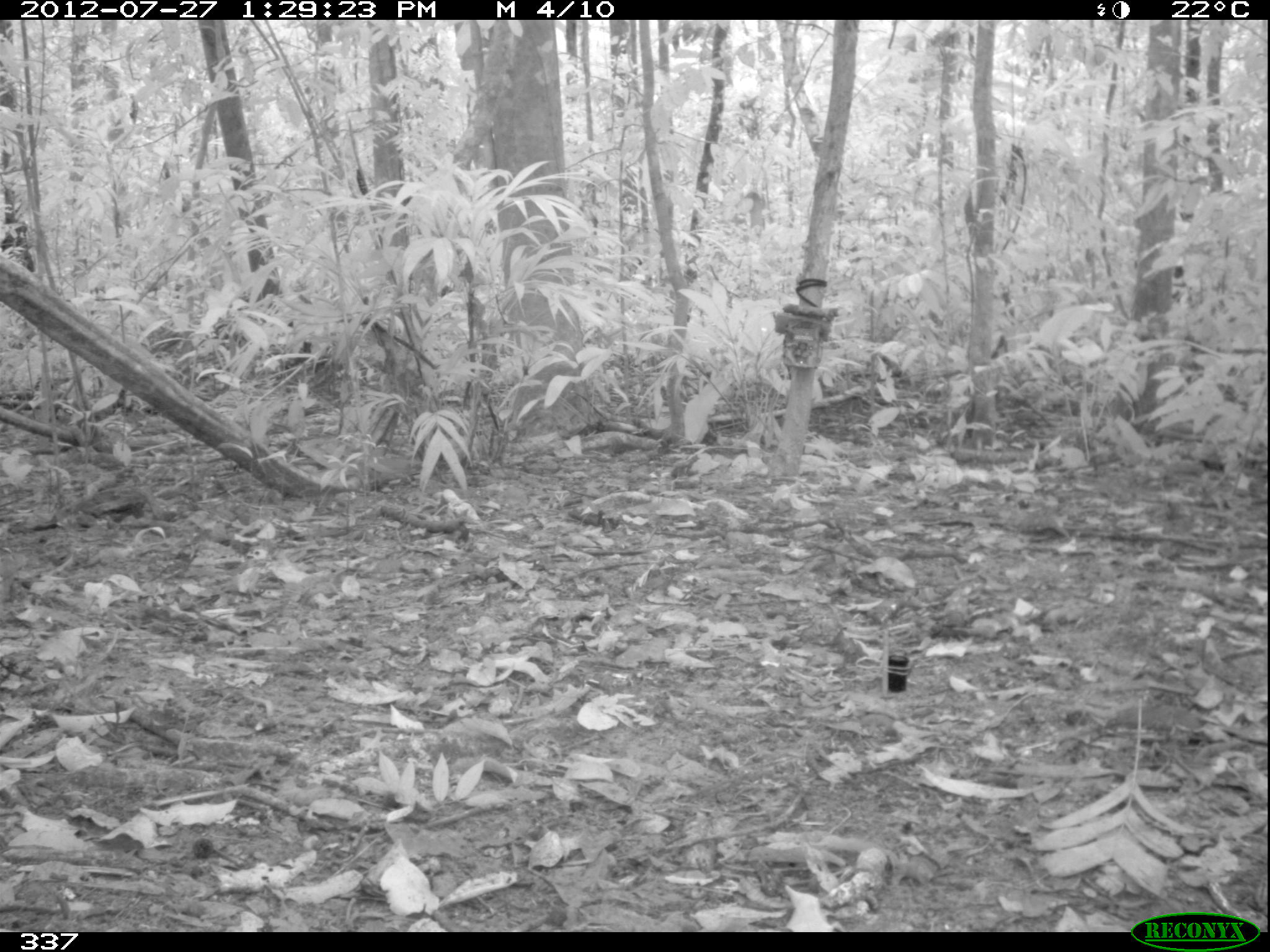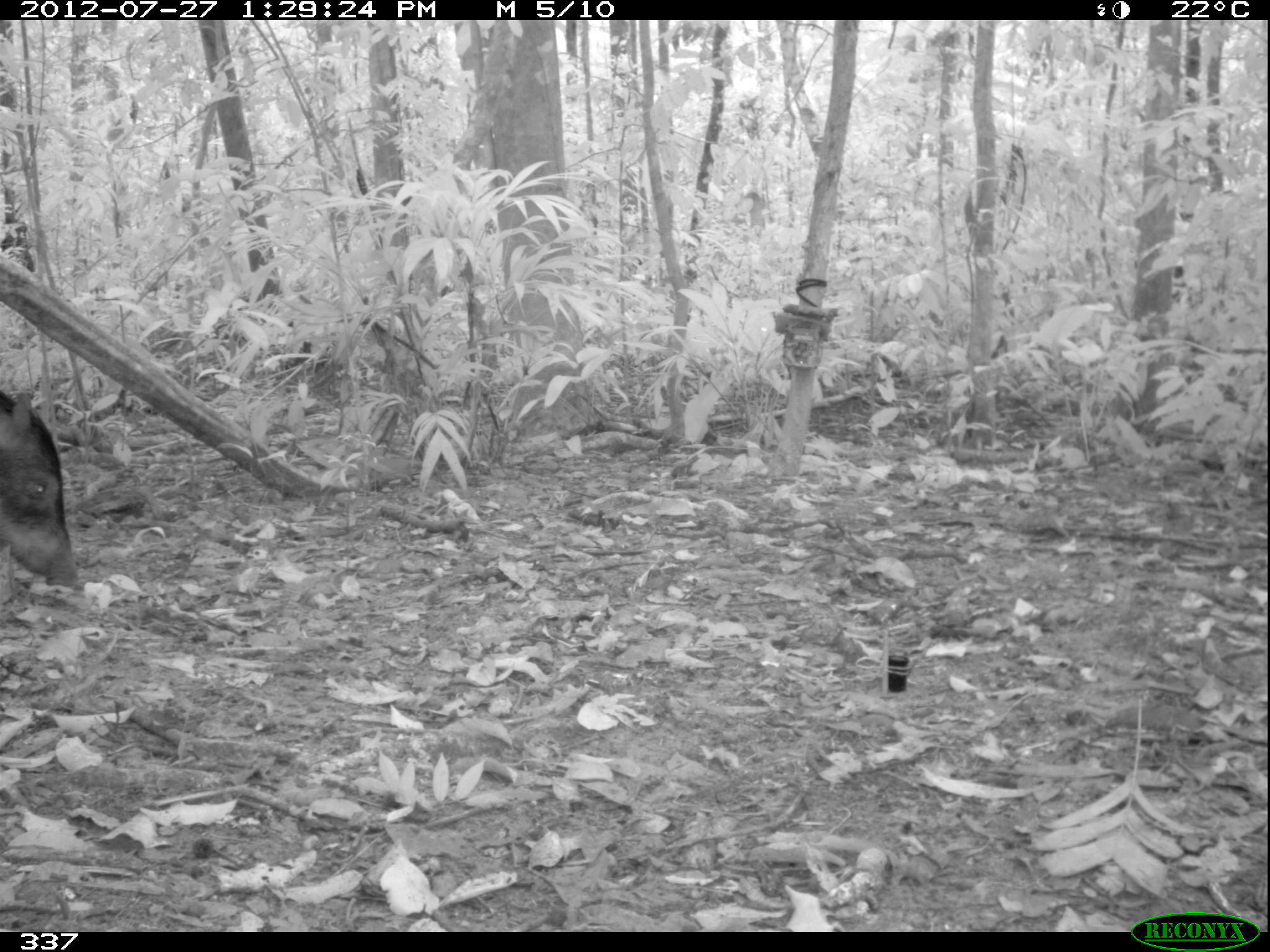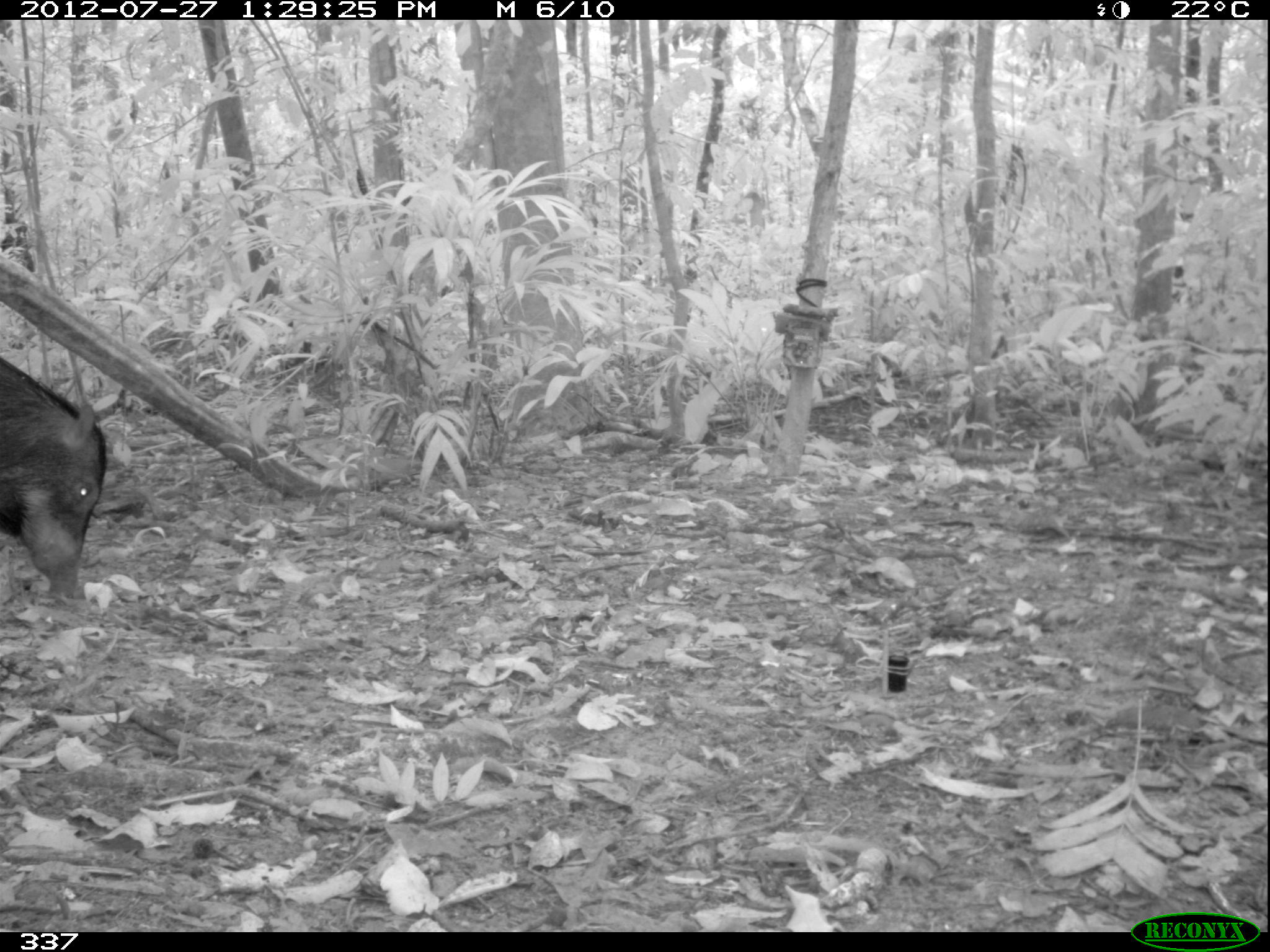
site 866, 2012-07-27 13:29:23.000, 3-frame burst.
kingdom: Animalia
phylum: Chordata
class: Mammalia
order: Artiodactyla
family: Tayassuidae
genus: Tayassu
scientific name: Tayassu pecari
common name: white-lipped peccary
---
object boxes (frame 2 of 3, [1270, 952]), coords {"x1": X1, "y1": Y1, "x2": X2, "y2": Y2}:
tayassu pecari: {"x1": 1, "y1": 383, "x2": 88, "y2": 606}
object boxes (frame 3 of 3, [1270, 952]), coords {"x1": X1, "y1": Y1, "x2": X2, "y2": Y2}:
tayassu pecari: {"x1": 0, "y1": 354, "x2": 109, "y2": 598}